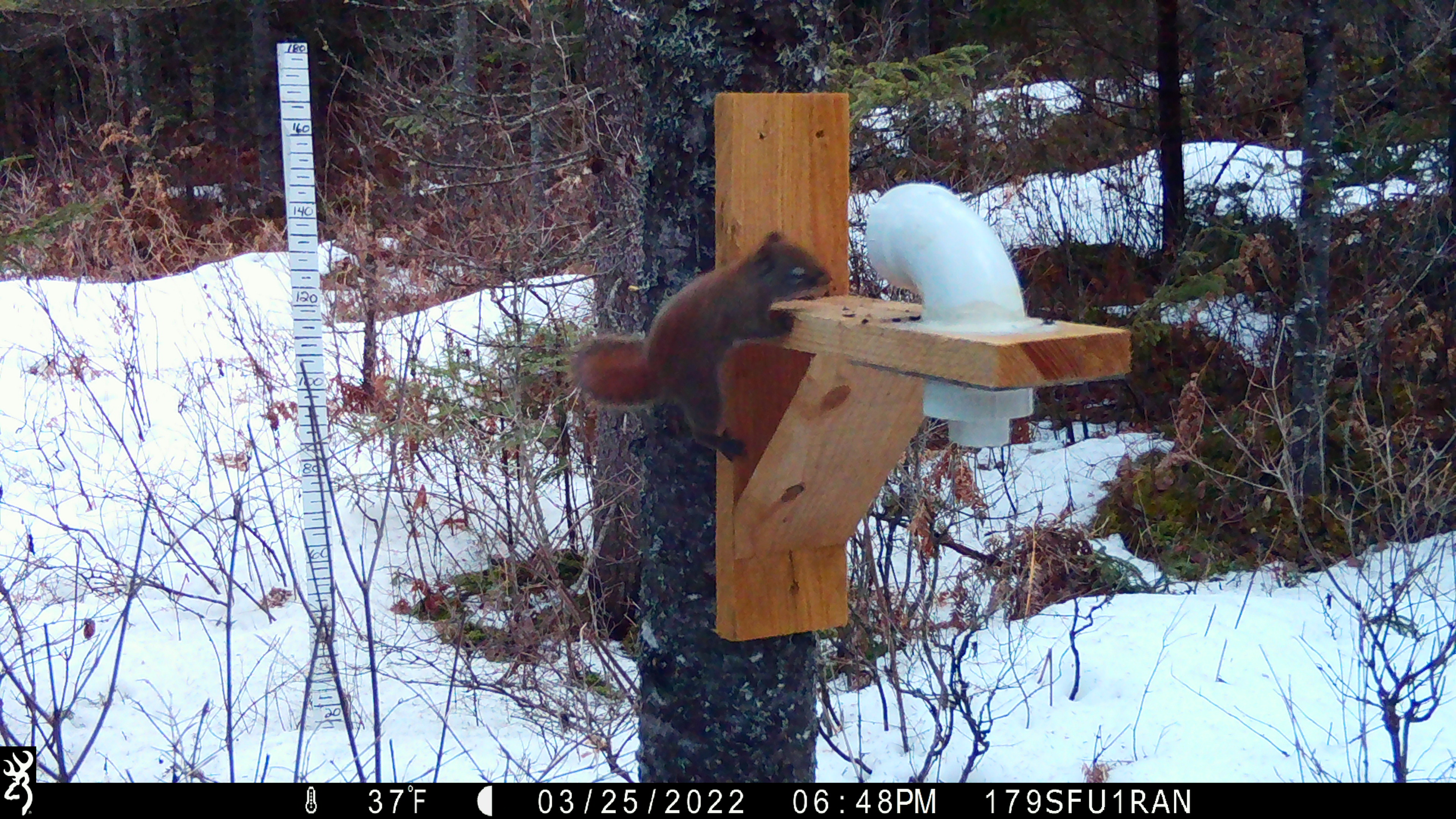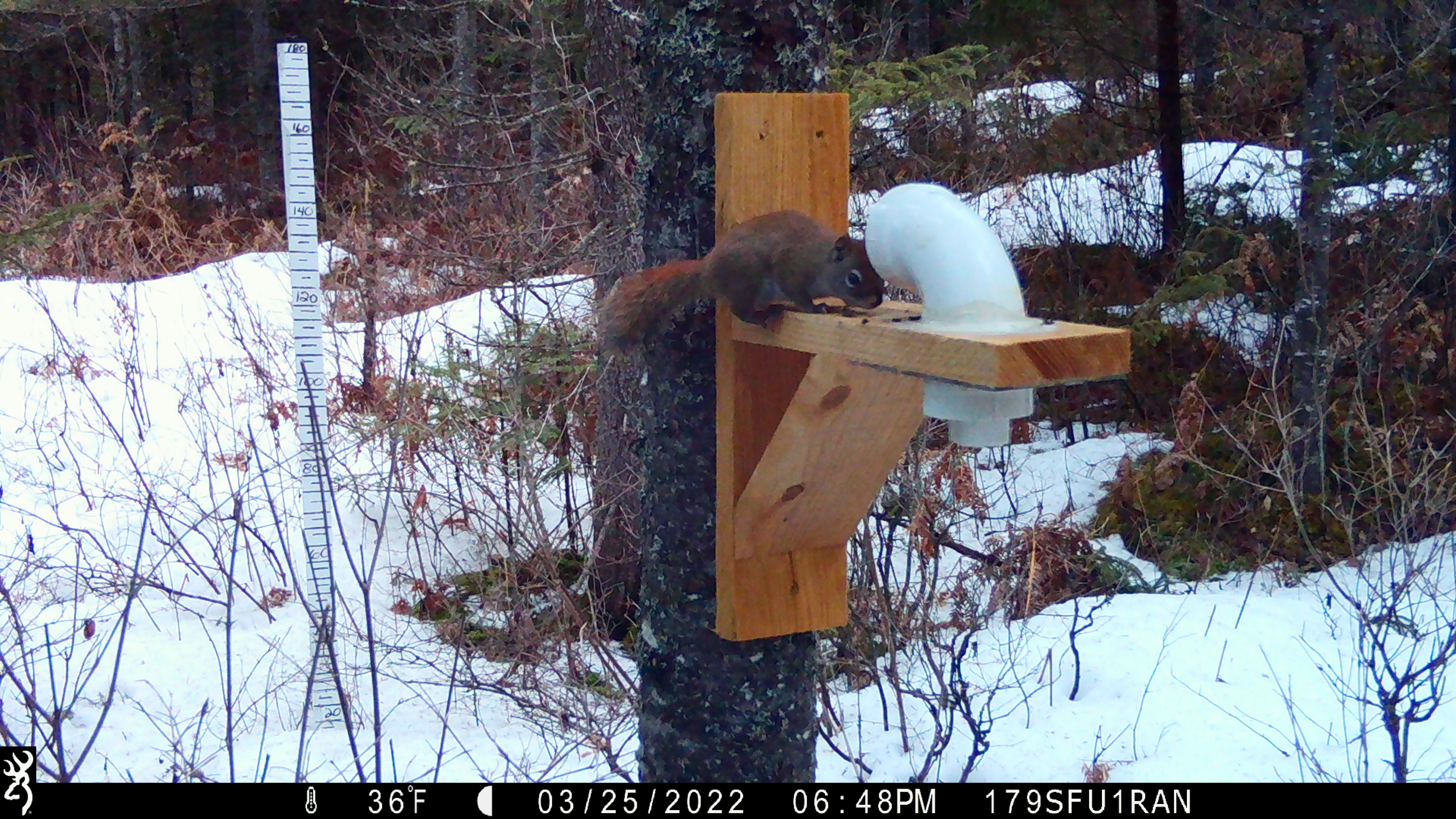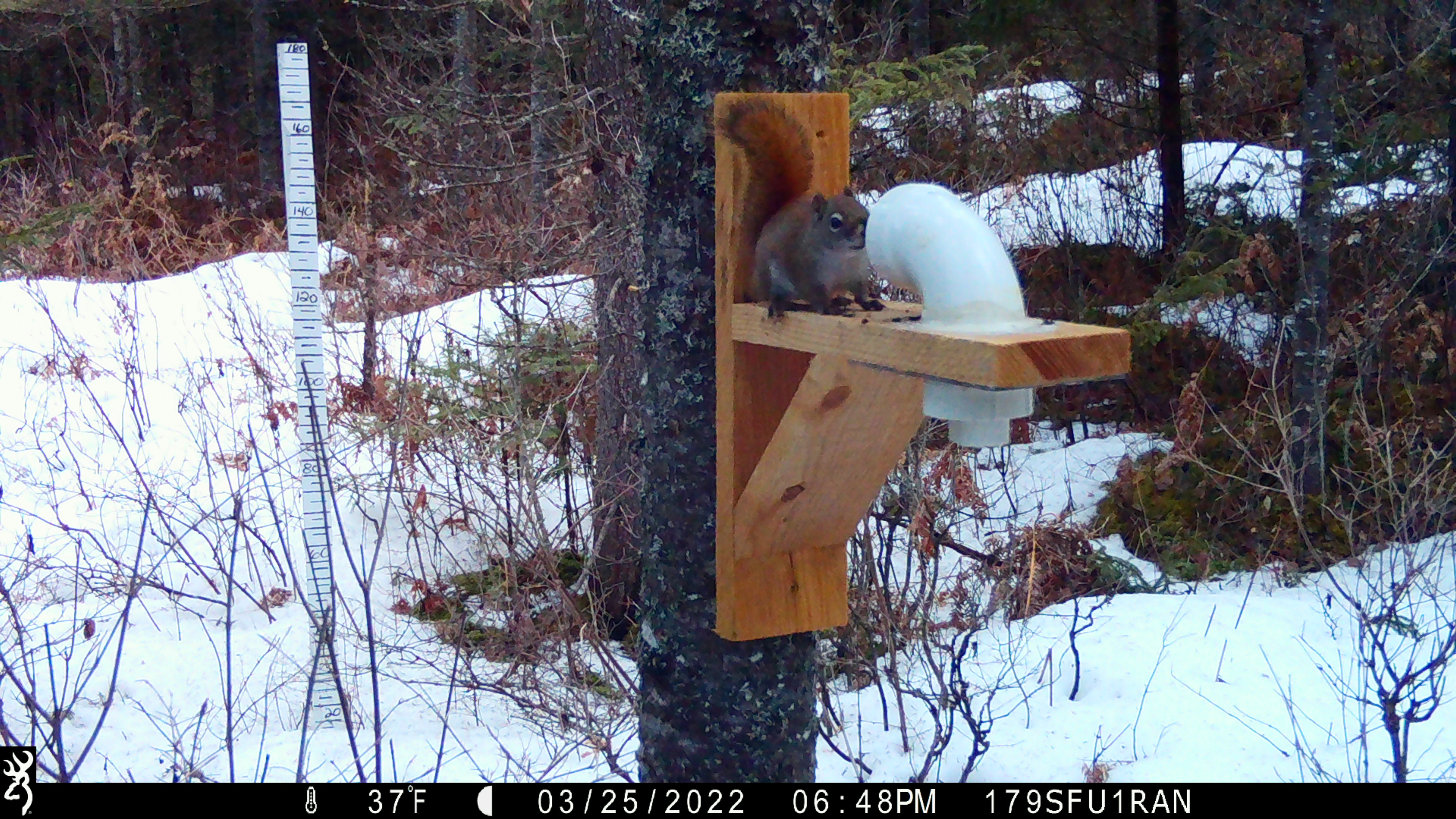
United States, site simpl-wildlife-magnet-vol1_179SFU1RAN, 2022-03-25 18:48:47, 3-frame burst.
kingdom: Animalia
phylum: Chordata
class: Mammalia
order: Rodentia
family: Sciuridae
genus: Tamiasciurus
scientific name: Tamiasciurus hudsonicus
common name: red squirrel